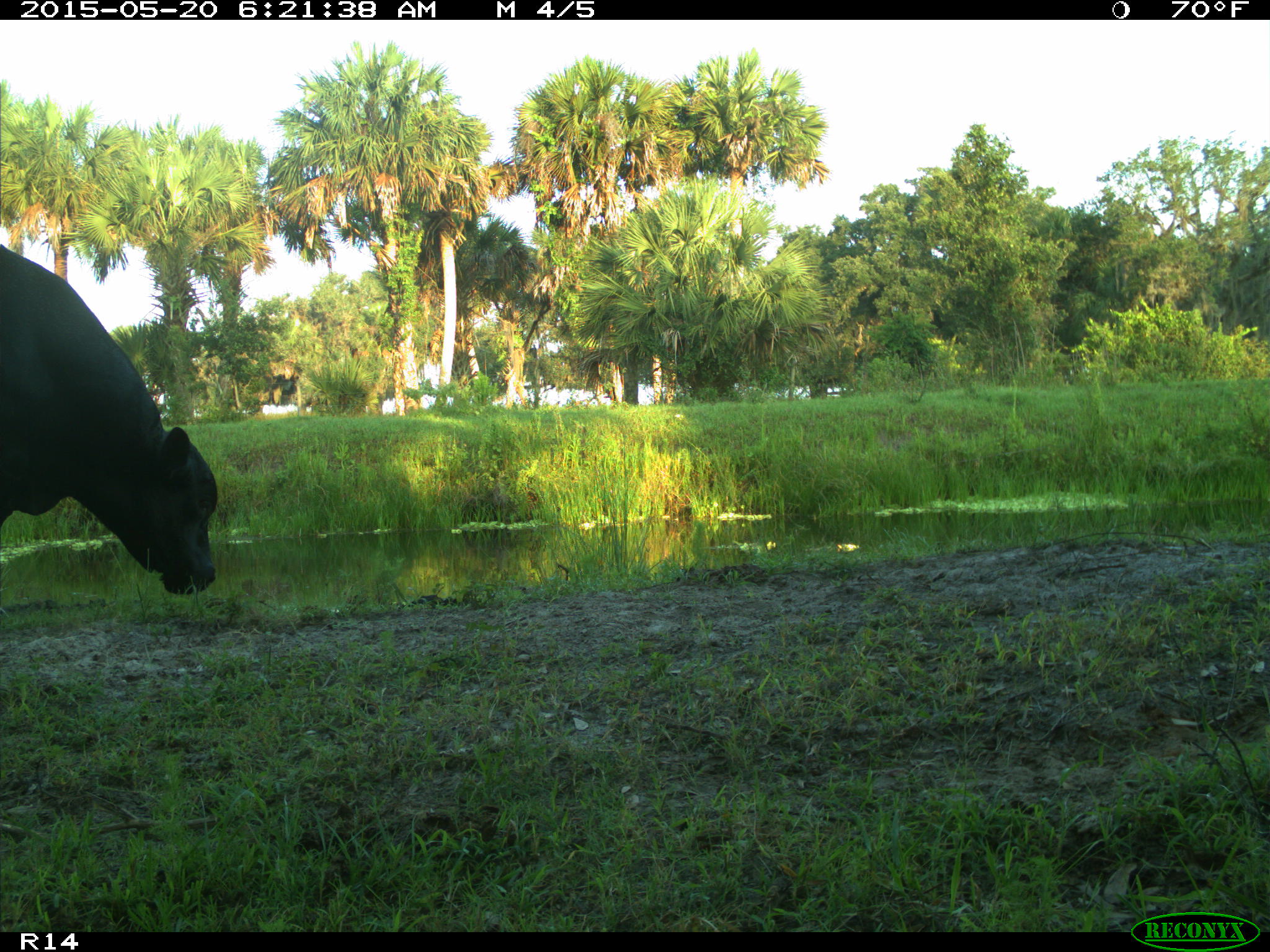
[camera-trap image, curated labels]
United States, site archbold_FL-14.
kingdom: Animalia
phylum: Chordata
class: Mammalia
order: Artiodactyla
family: Bovidae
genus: Bos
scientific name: Bos taurus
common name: domestic cow